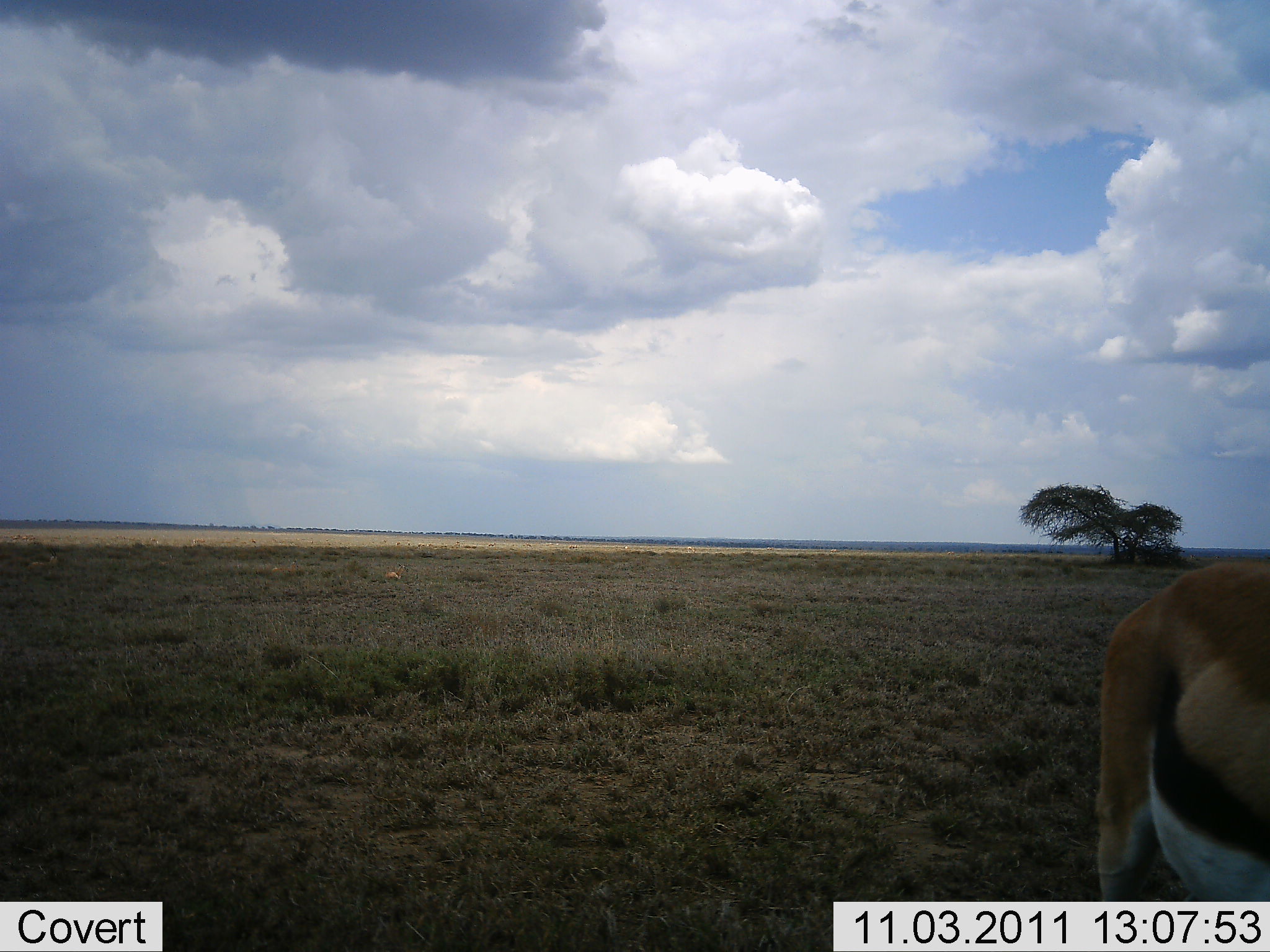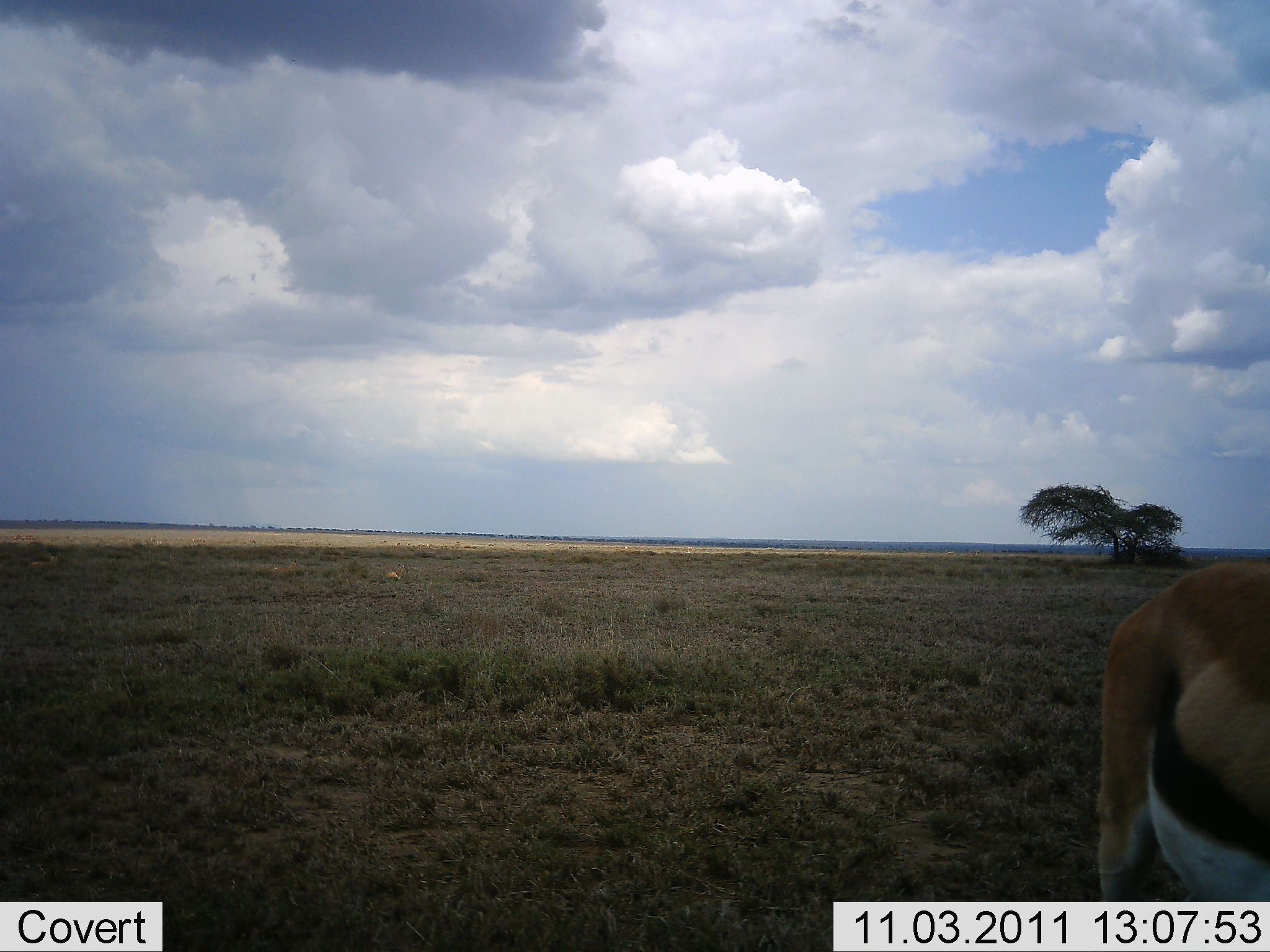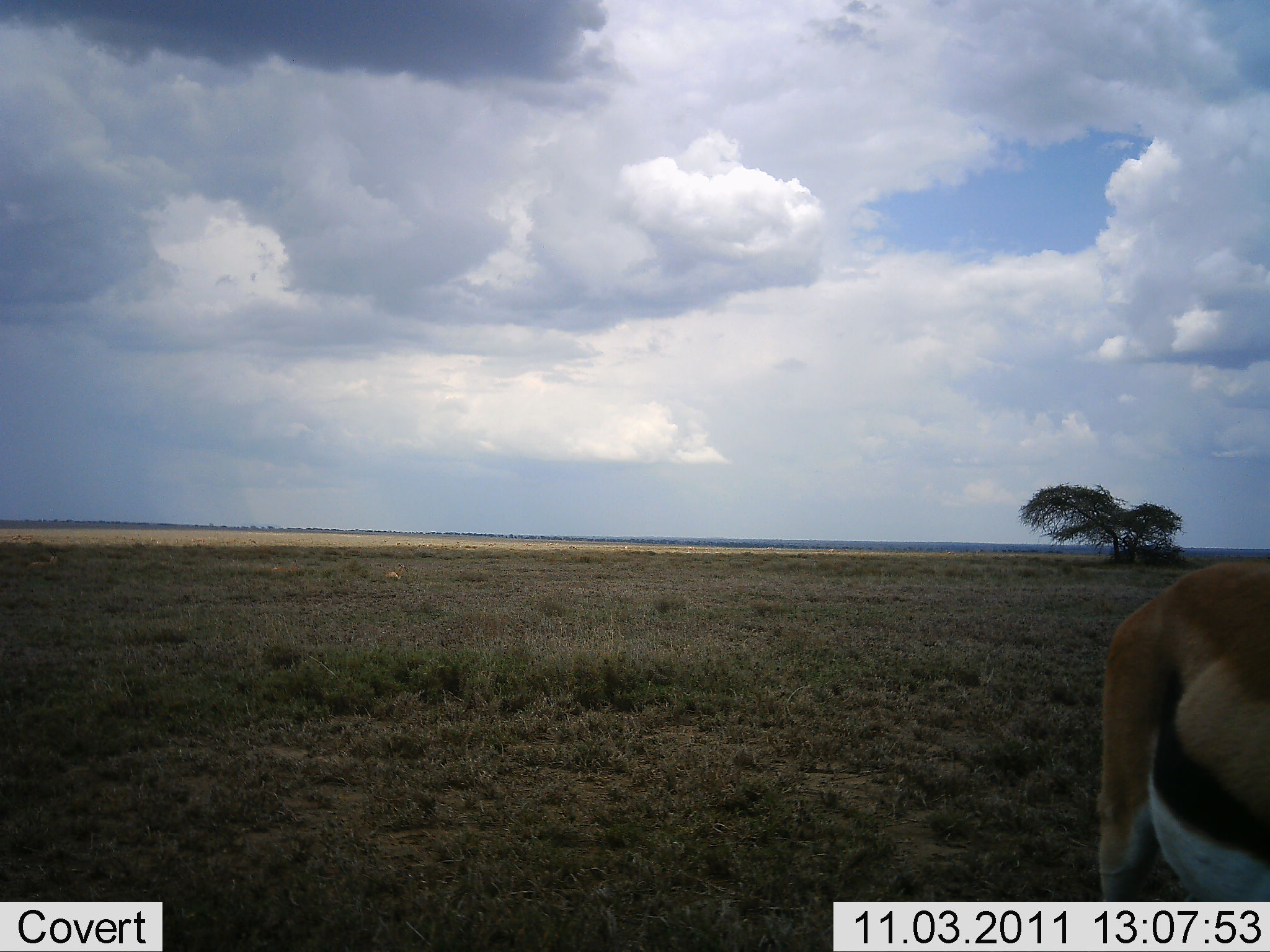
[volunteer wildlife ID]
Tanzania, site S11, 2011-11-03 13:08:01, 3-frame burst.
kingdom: Animalia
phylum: Chordata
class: Mammalia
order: Artiodactyla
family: Bovidae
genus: Eudorcas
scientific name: Eudorcas thomsonii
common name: thomson's gazelle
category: gazellethomsons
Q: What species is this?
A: Gazellethomsons (thomson's gazelle) (Eudorcas thomsonii).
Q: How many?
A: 1.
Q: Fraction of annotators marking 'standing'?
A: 92%.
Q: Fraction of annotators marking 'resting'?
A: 0%.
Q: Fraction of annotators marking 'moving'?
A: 0%.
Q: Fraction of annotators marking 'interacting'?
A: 0%.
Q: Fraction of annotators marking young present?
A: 0%.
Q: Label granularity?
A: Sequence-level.